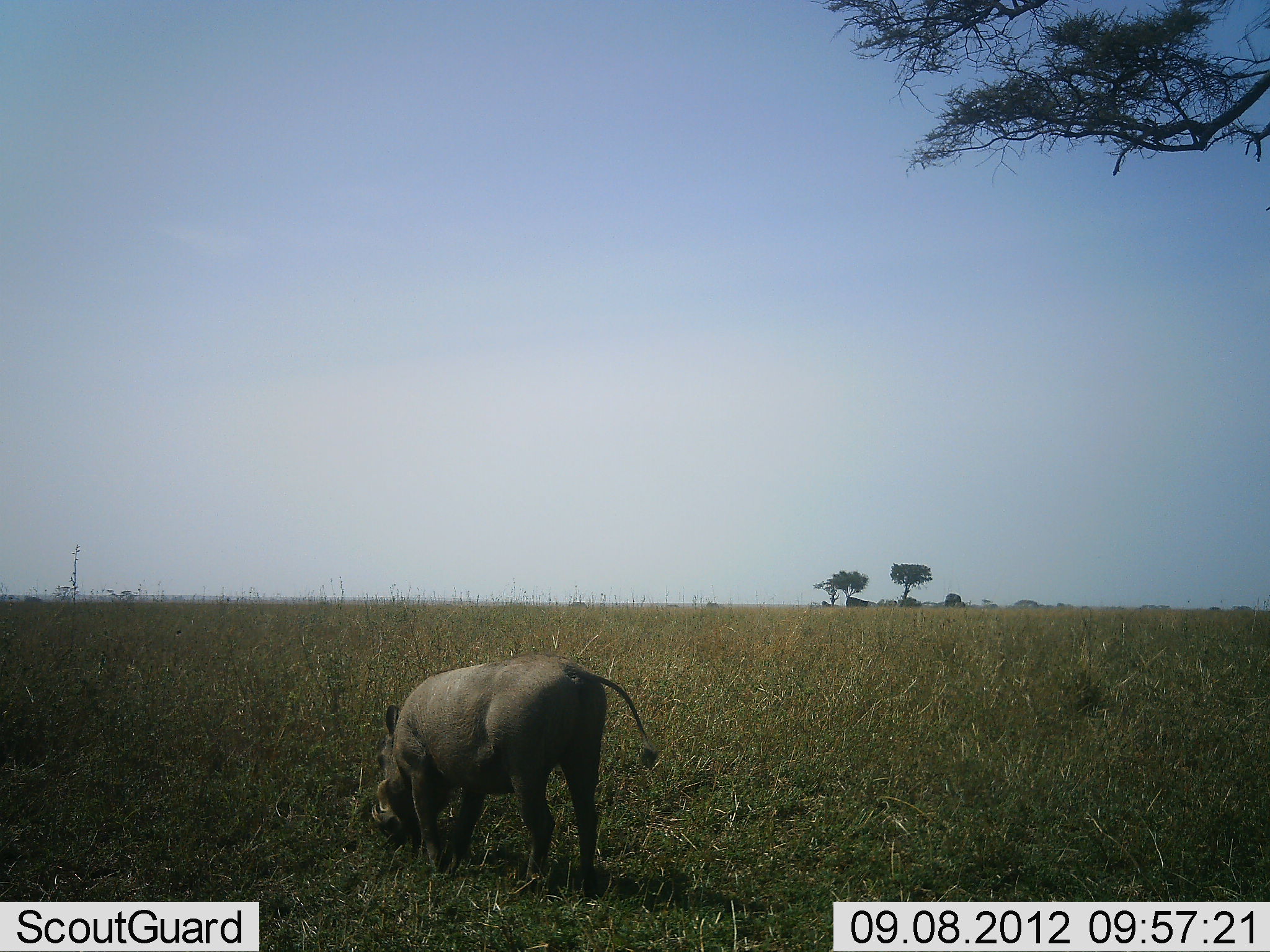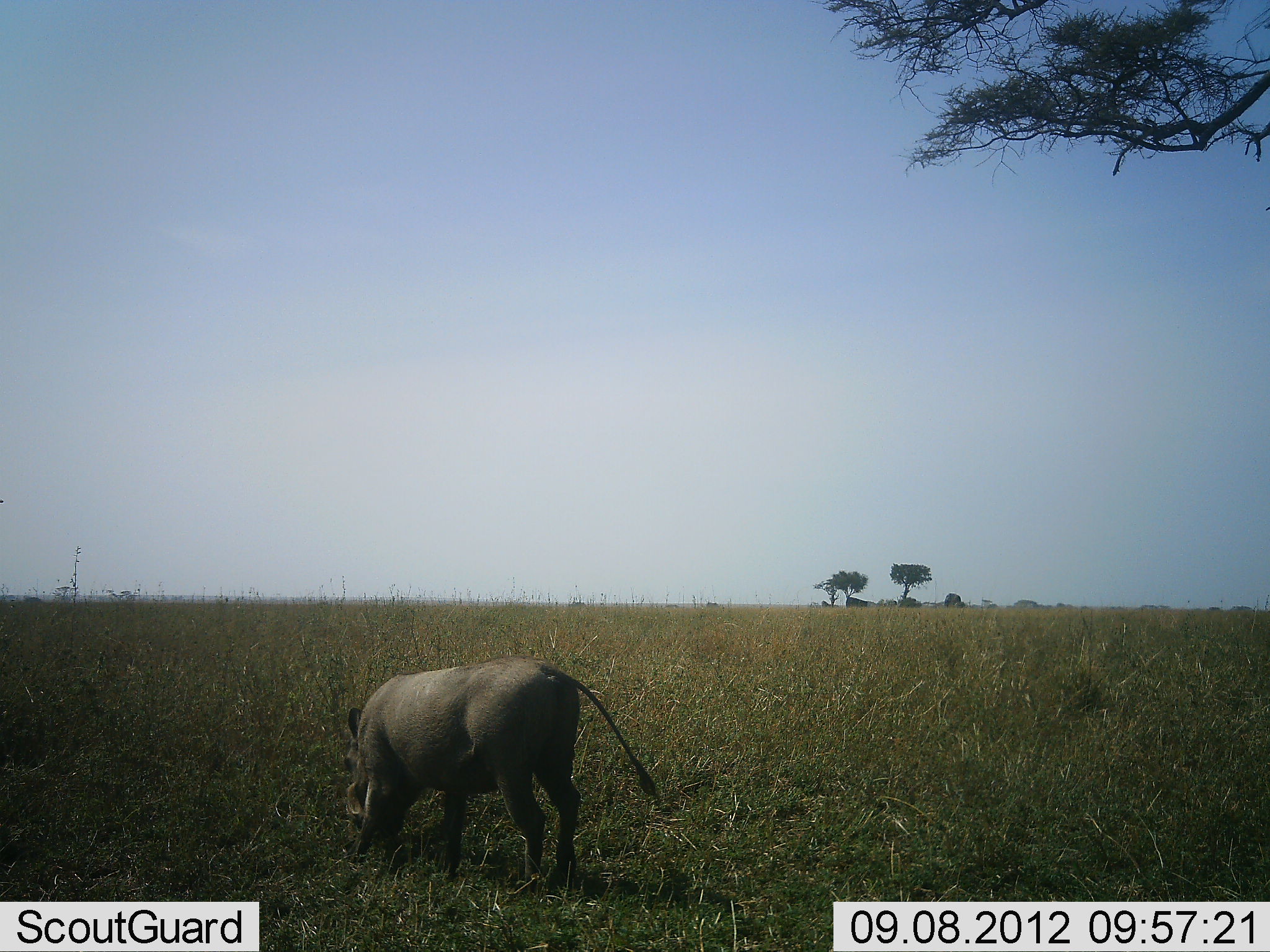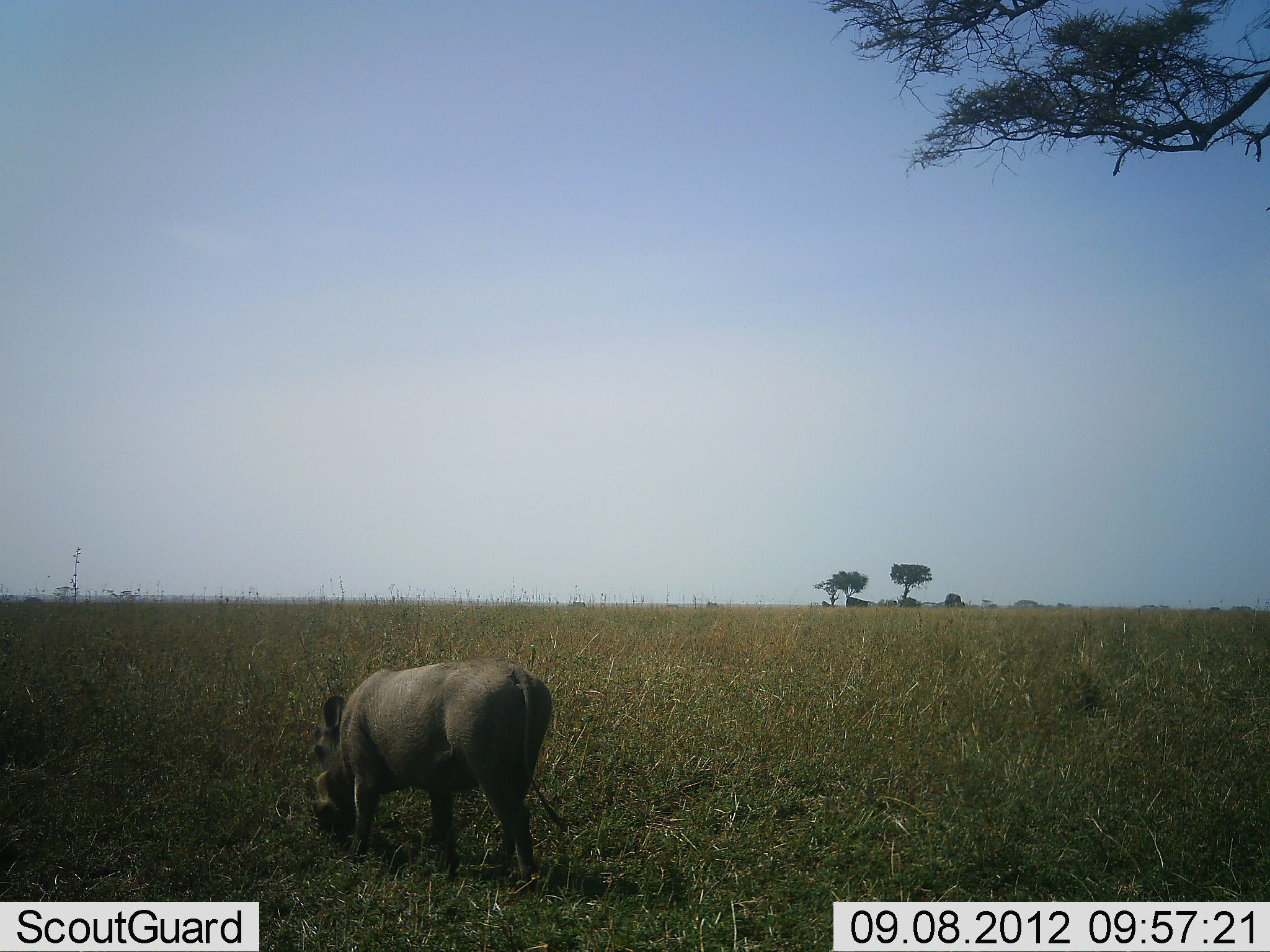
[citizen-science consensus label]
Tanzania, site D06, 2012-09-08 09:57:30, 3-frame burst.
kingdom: Animalia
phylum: Chordata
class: Mammalia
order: Artiodactyla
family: Suidae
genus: Phacochoerus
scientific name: Phacochoerus africanus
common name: warthog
Warthog (Phacochoerus africanus), count 1. Behavior (volunteer vote fractions): standing 0%, resting 0%, moving 40%, interacting 0%. Young present (vote fraction): 0%. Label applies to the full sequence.